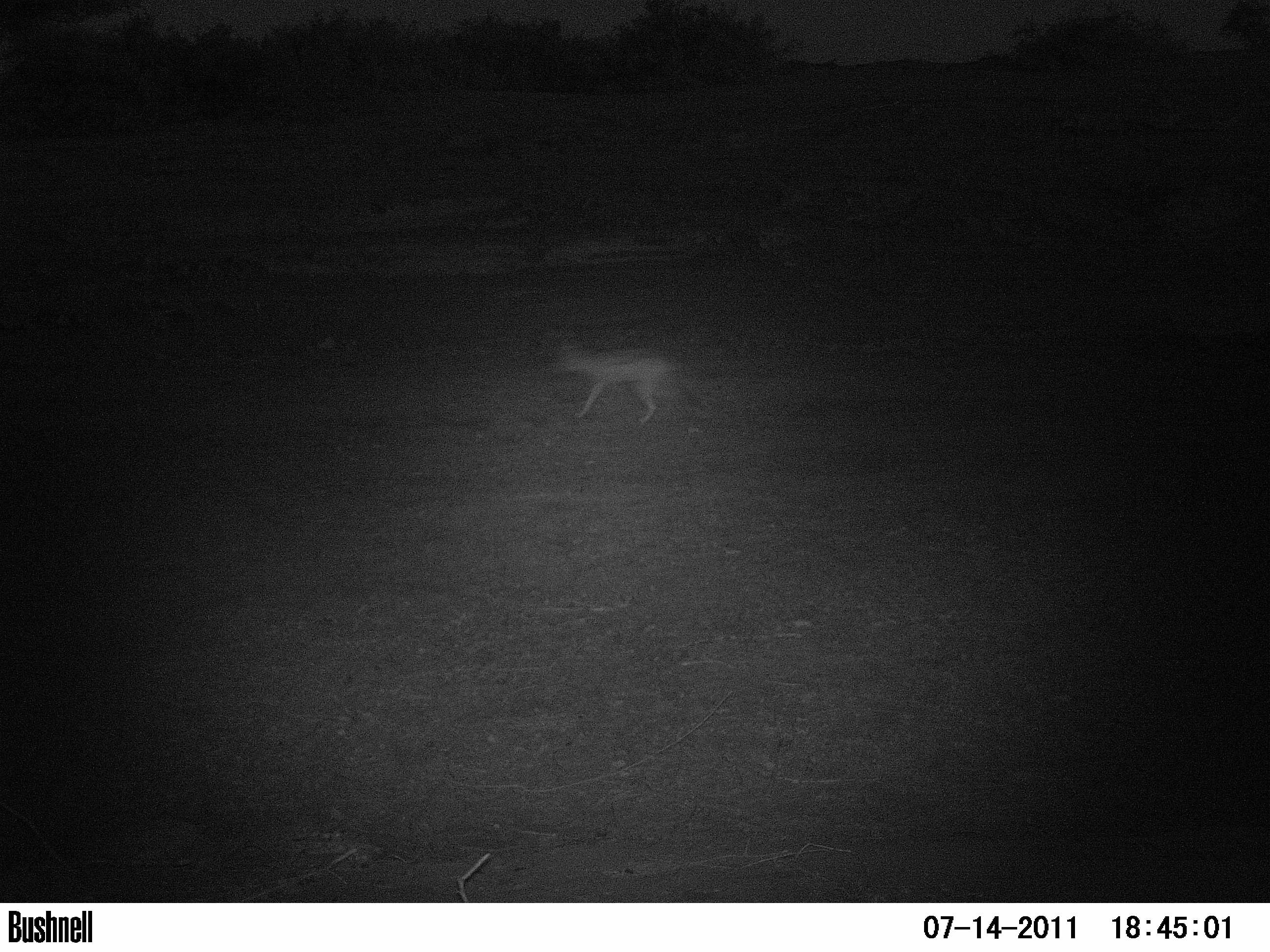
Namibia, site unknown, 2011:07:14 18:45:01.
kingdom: Animalia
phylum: Chordata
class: Mammalia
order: Carnivora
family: Canidae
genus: Lupulella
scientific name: Lupulella mesomelas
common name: black-backed jackal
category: canis mesomelas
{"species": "canis mesomelas (black-backed jackal) (Lupulella mesomelas)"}